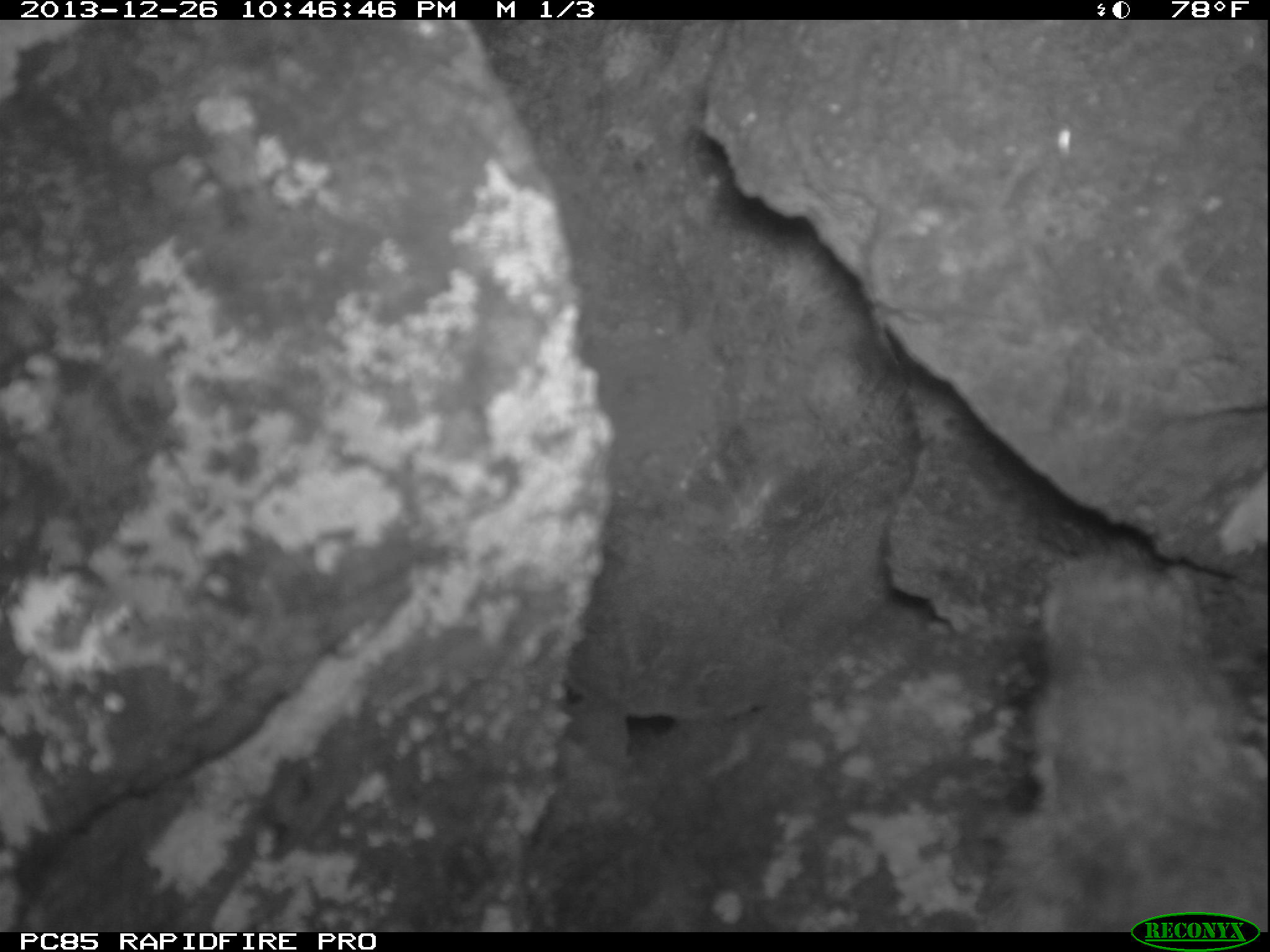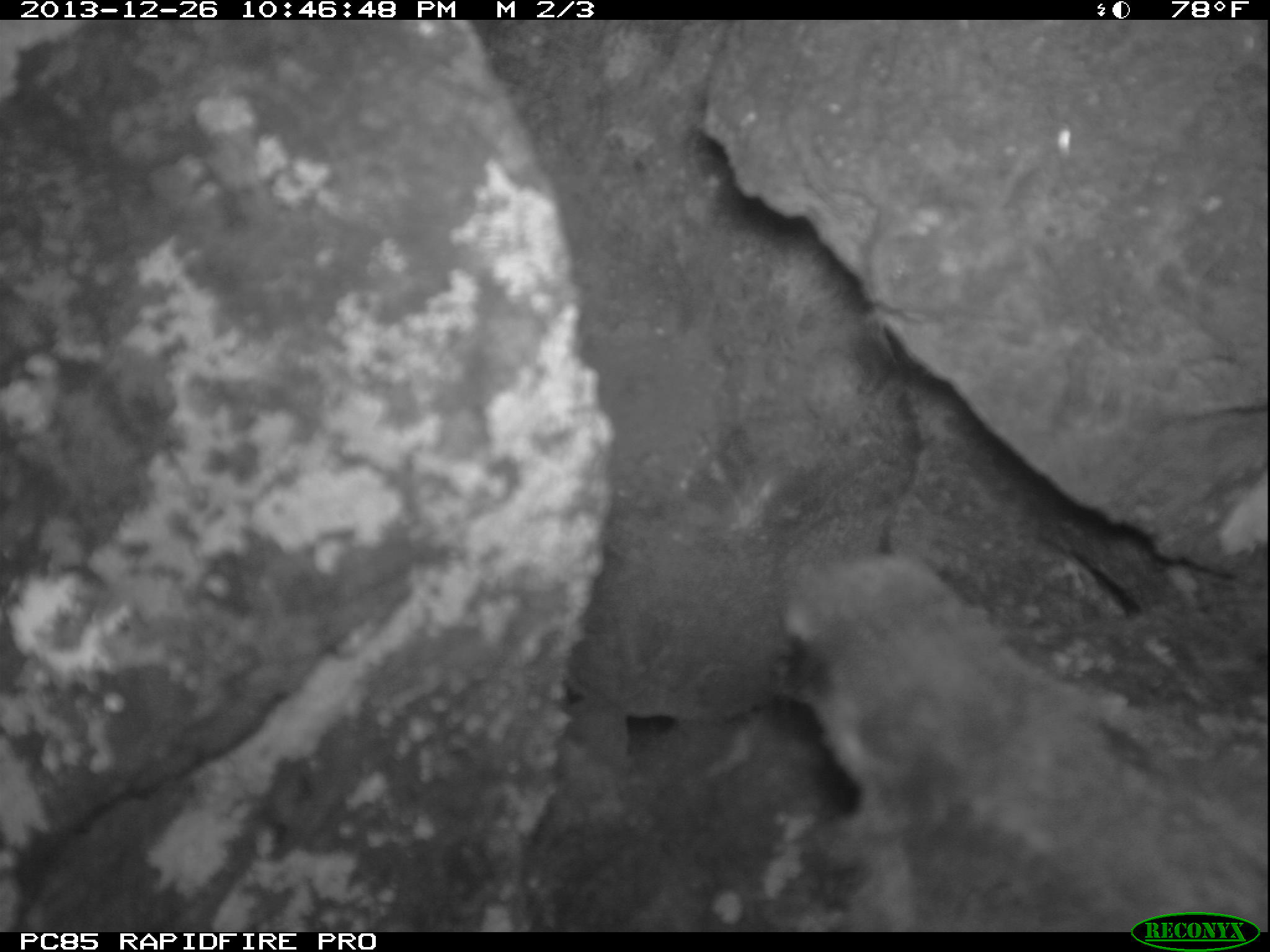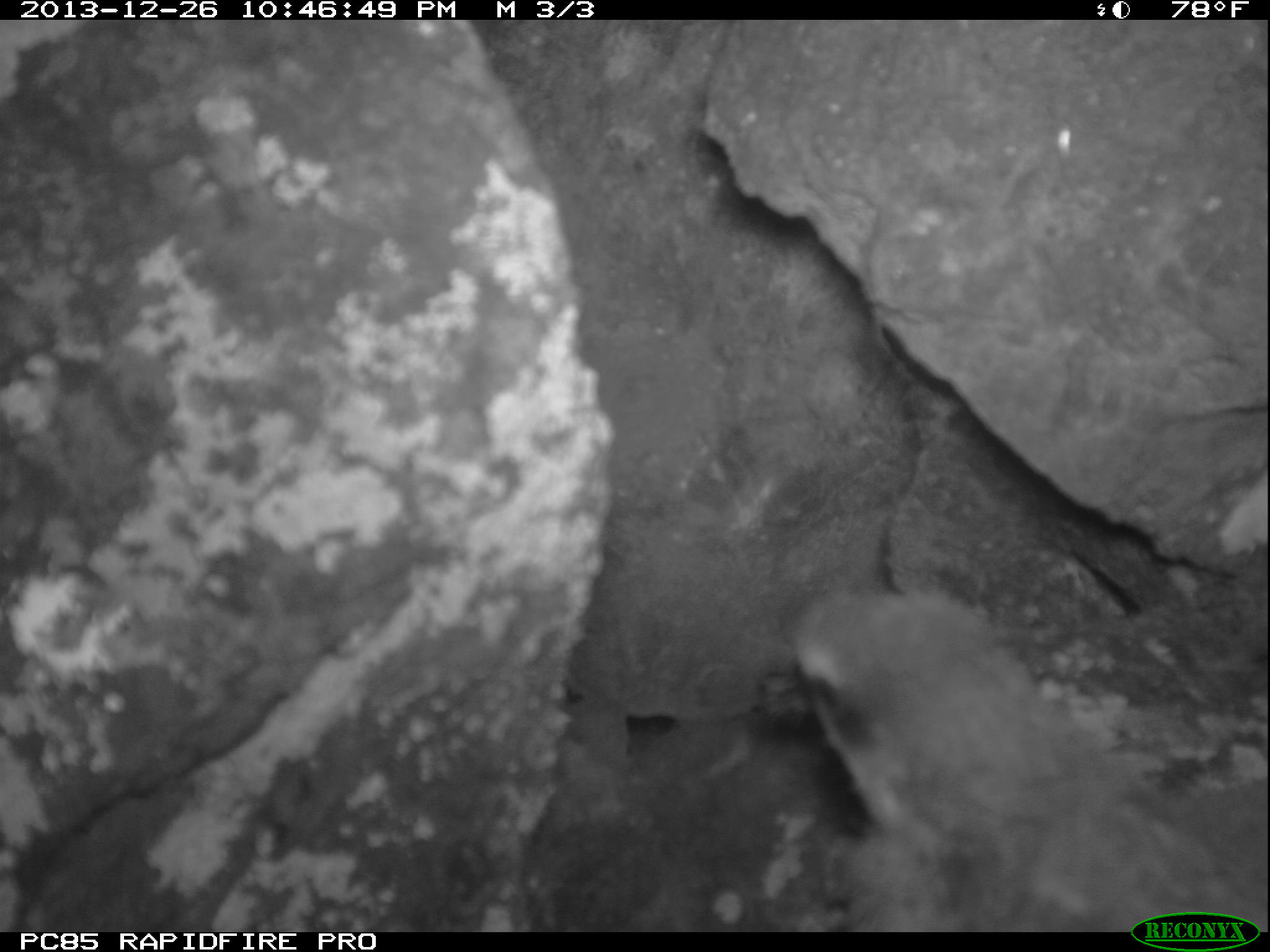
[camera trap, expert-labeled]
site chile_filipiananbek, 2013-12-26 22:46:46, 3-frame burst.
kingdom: Animalia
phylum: Chordata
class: Aves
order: Procellariiformes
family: Procellariidae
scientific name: Procellariidae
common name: petrel chick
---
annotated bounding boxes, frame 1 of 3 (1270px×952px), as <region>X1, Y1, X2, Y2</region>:
petrel chick: <region>964, 532, 1270, 922</region>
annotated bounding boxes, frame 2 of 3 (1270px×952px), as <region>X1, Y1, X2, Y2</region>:
petrel chick: <region>765, 553, 1270, 922</region>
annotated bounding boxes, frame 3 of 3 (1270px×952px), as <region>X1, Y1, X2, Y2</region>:
petrel chick: <region>739, 581, 1270, 920</region>